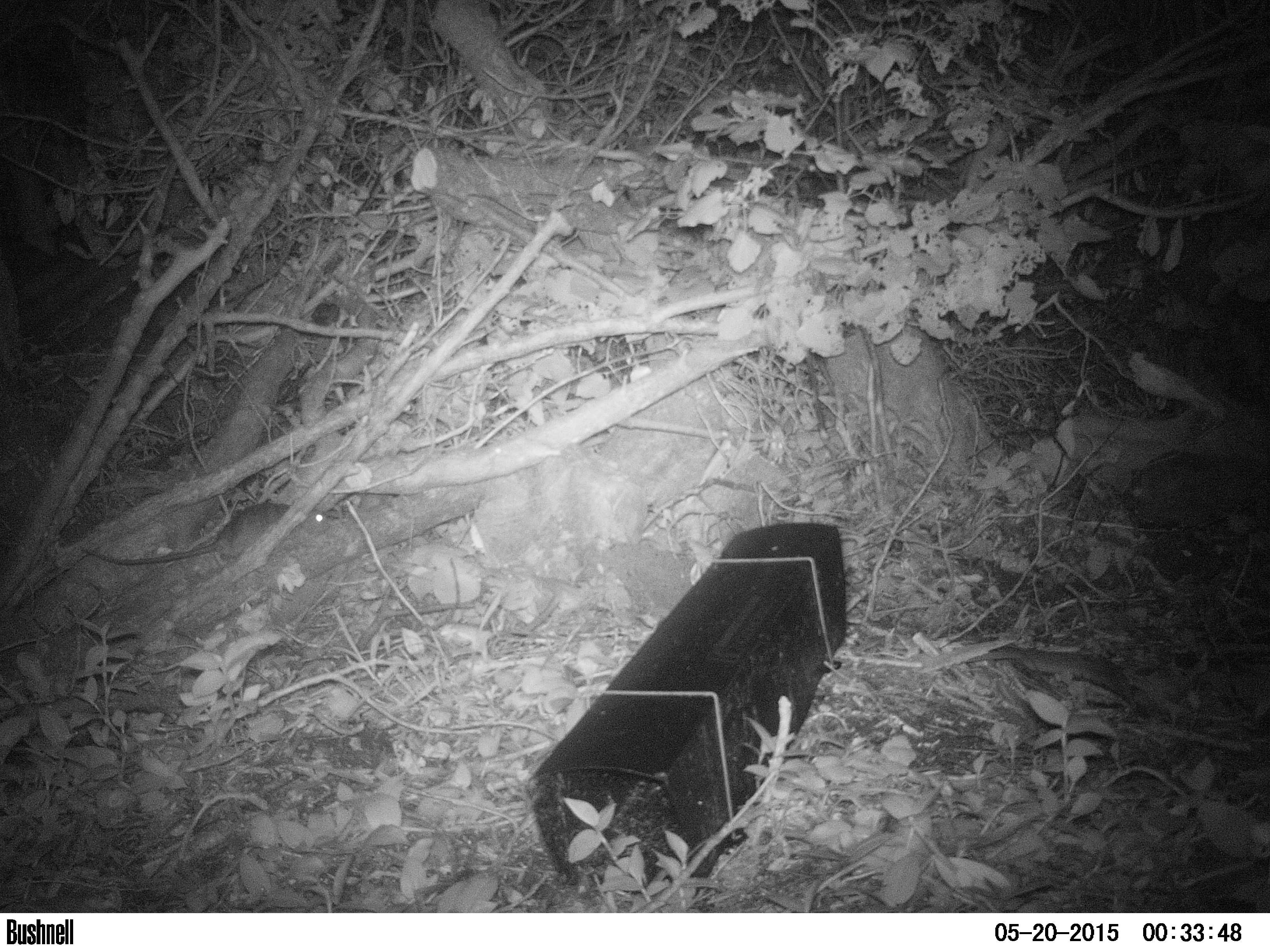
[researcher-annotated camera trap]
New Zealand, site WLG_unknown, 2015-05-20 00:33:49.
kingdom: Animalia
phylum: Chordata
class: Mammalia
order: Rodentia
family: Muridae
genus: Rattus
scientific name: Rattus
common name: rat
Rat (Rattus).